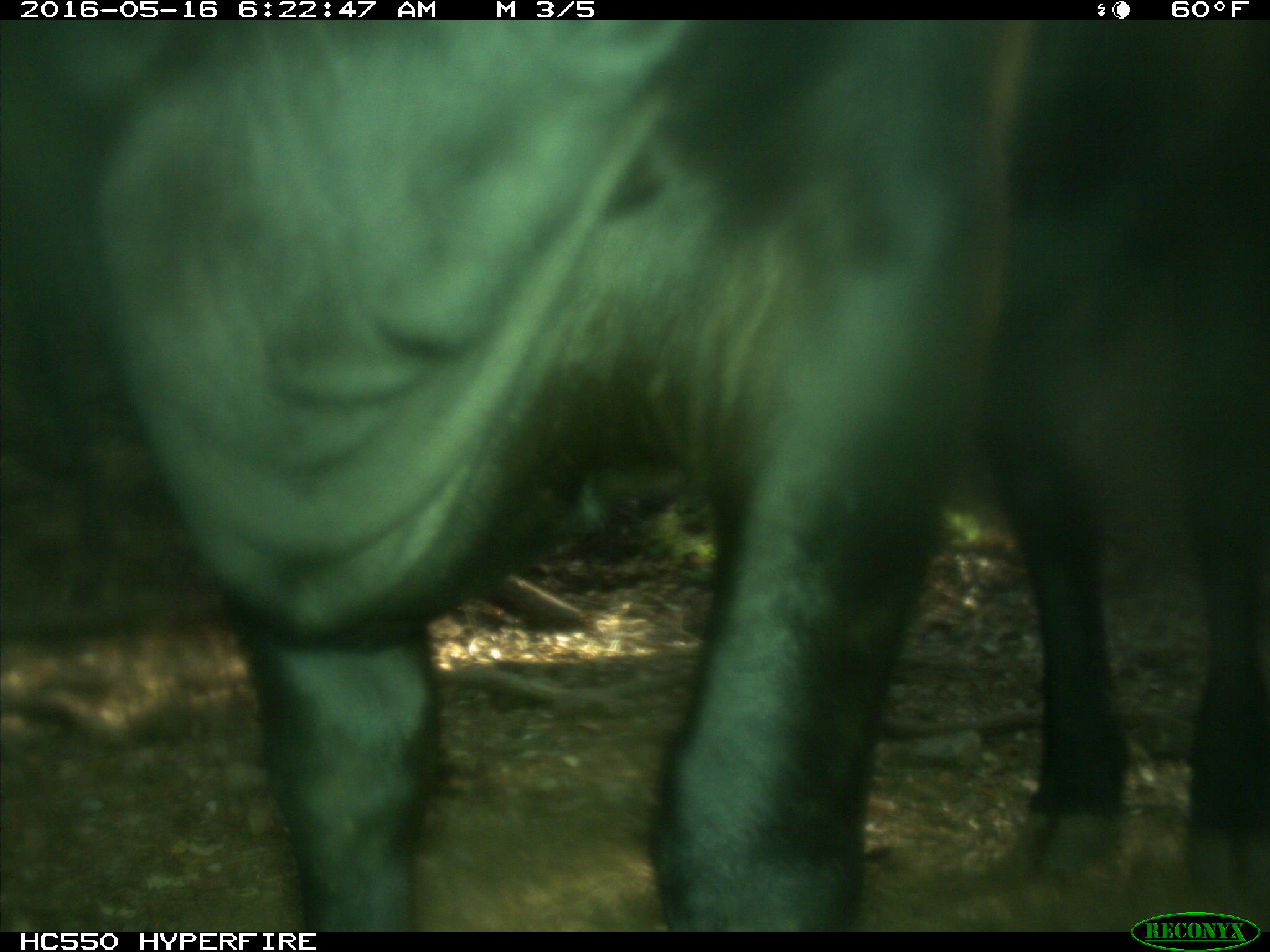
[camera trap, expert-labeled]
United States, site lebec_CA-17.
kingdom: Animalia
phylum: Chordata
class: Mammalia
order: Artiodactyla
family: Bovidae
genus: Bos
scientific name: Bos taurus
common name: domestic cow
Bos taurus (domestic cow).